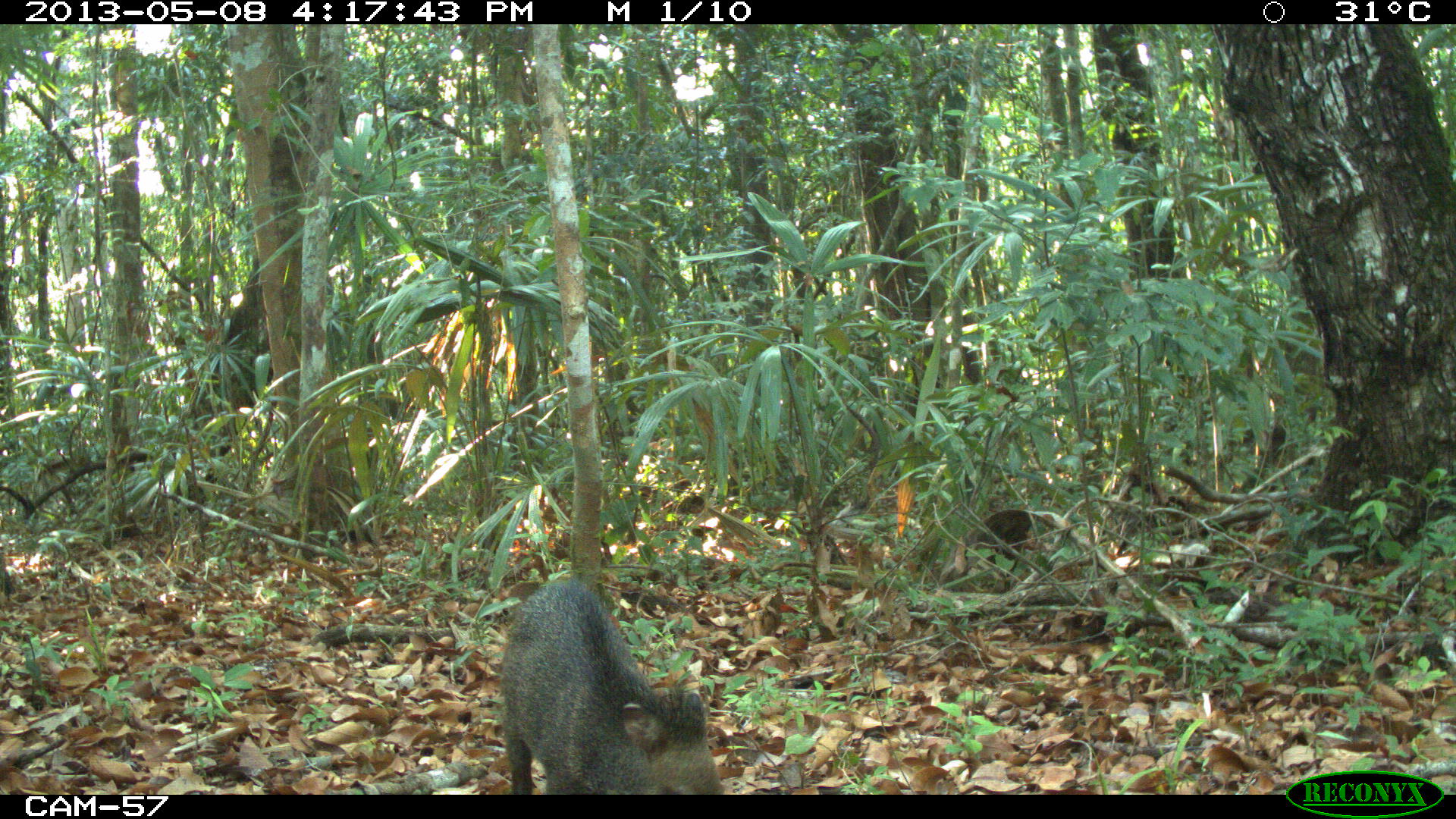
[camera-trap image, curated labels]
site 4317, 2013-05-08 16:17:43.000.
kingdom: Animalia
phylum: Chordata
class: Mammalia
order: Artiodactyla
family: Tayassuidae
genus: Pecari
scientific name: Pecari tajacu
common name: collared peccary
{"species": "Pecari tajacu (collared peccary)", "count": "4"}